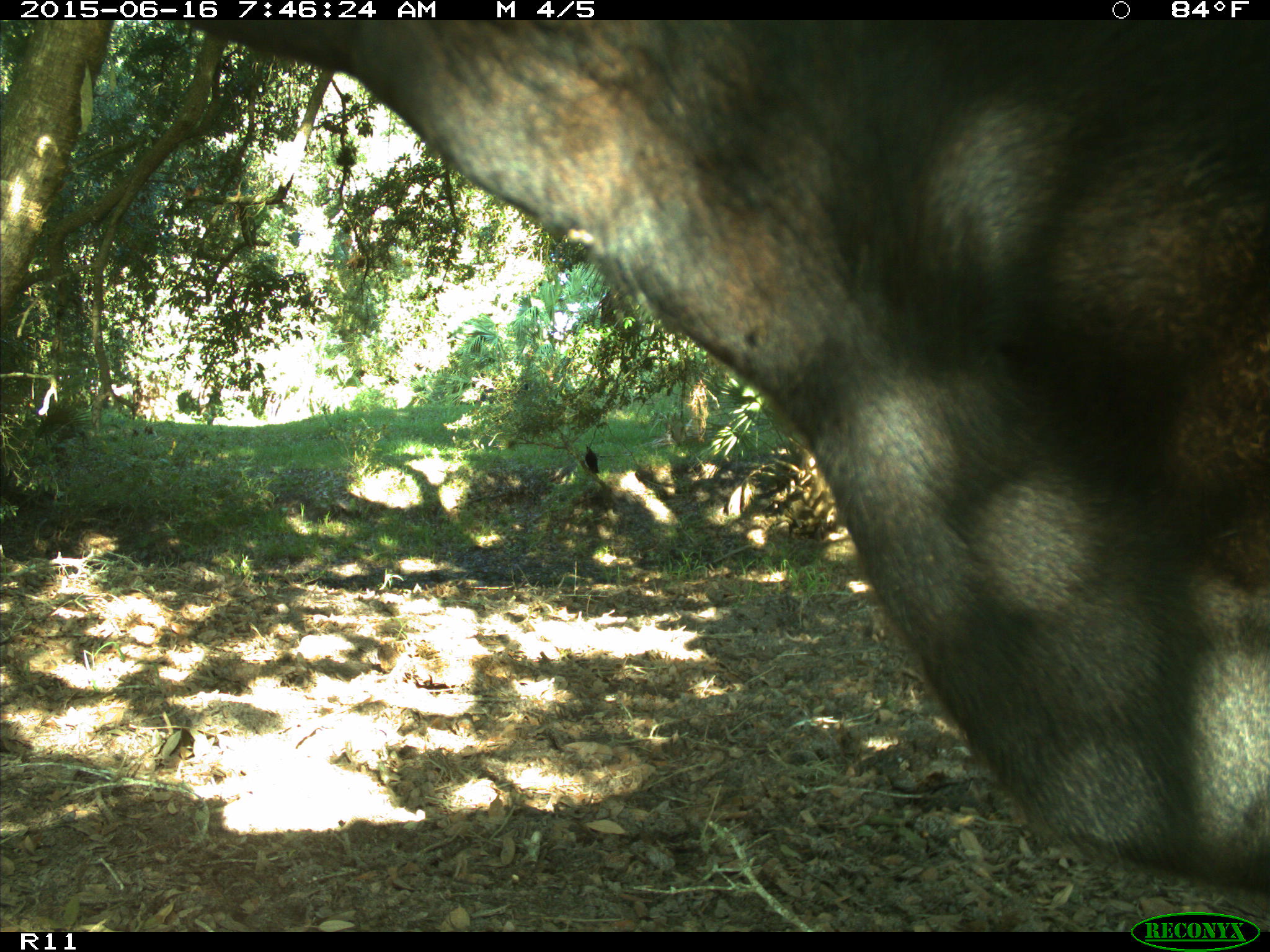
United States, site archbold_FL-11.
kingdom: Animalia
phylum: Chordata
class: Mammalia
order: Artiodactyla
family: Bovidae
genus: Bos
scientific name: Bos taurus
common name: domestic cow